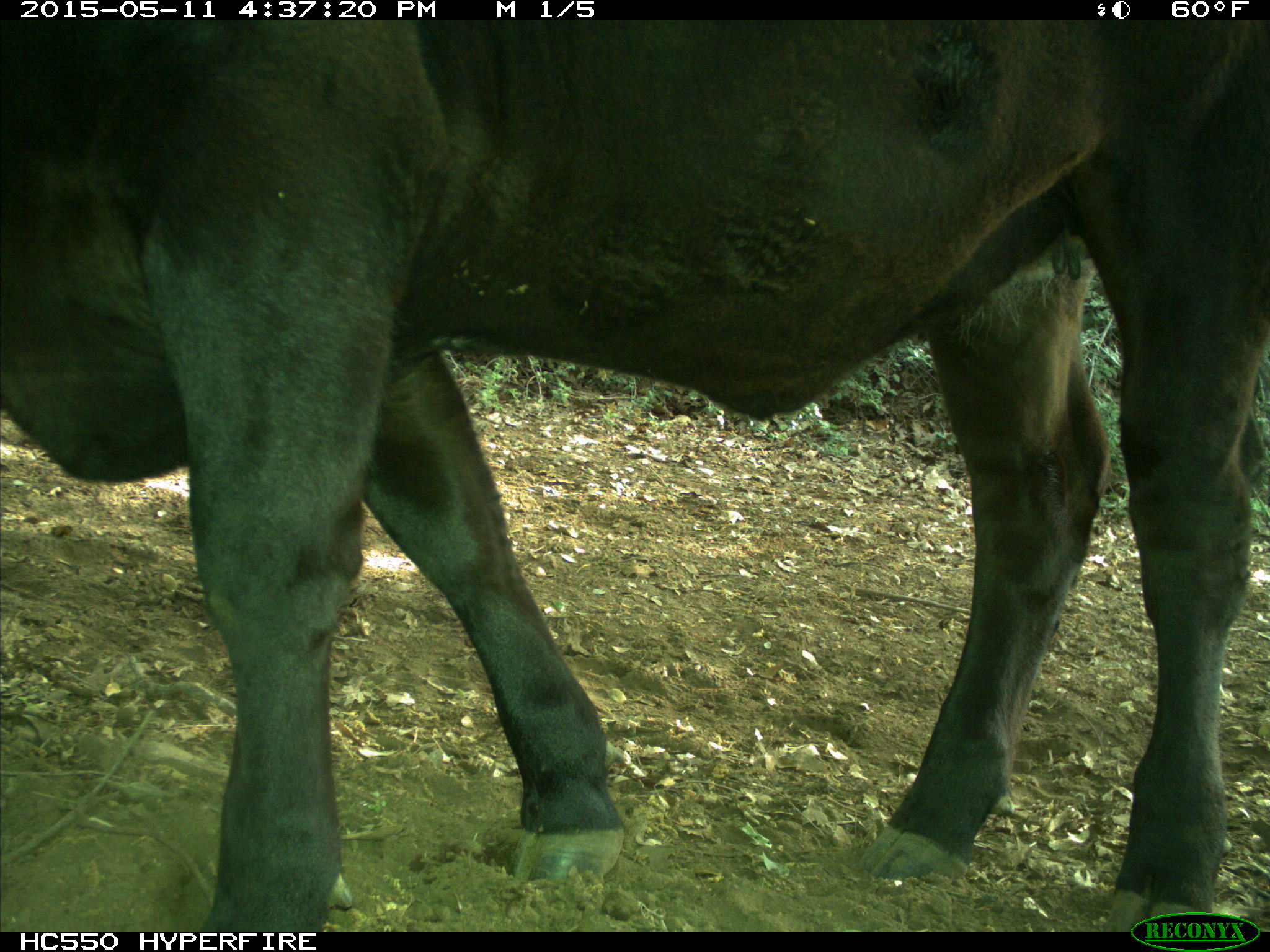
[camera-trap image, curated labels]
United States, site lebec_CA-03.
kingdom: Animalia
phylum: Chordata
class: Mammalia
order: Artiodactyla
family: Bovidae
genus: Bos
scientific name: Bos taurus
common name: domestic cow